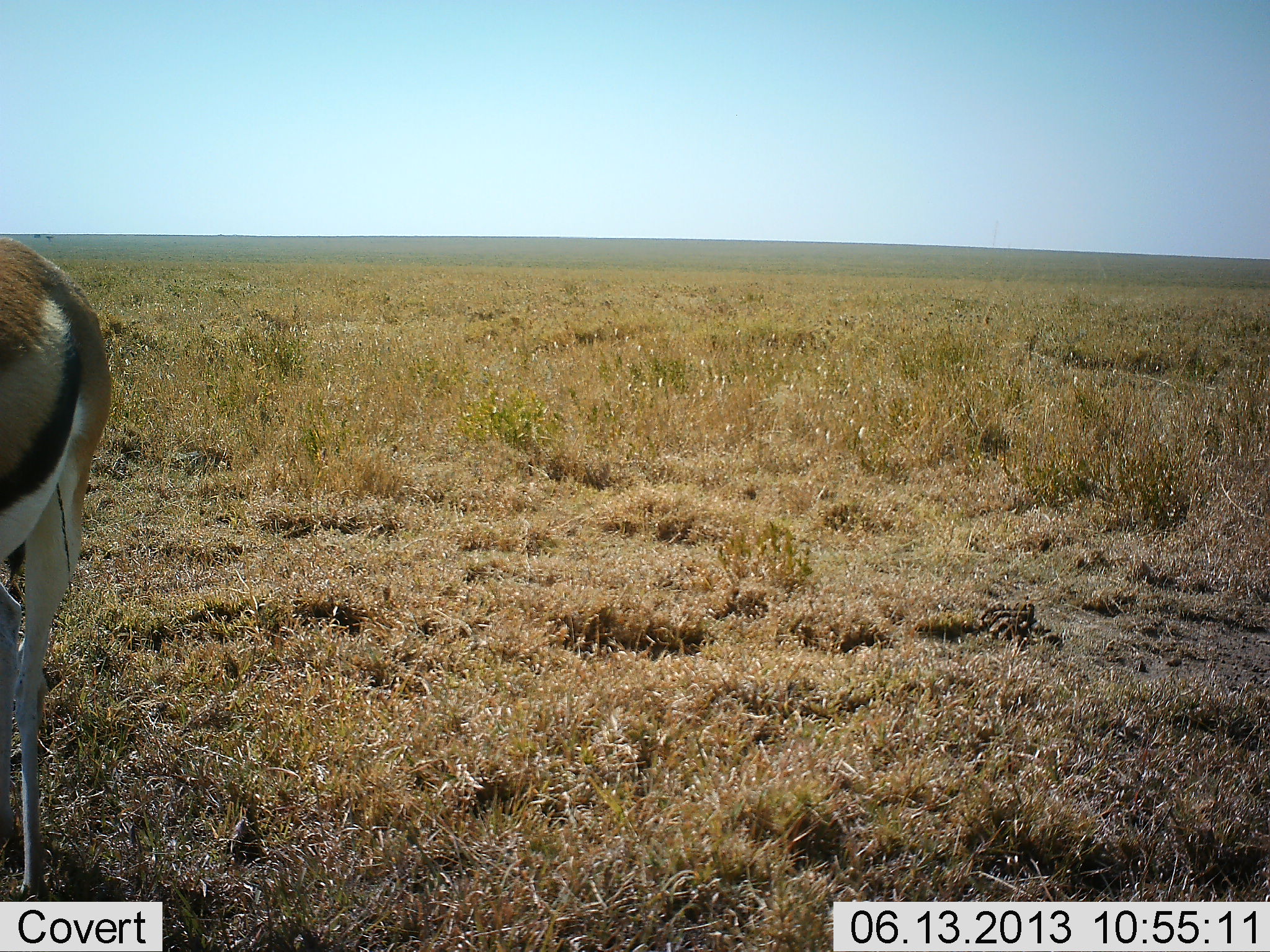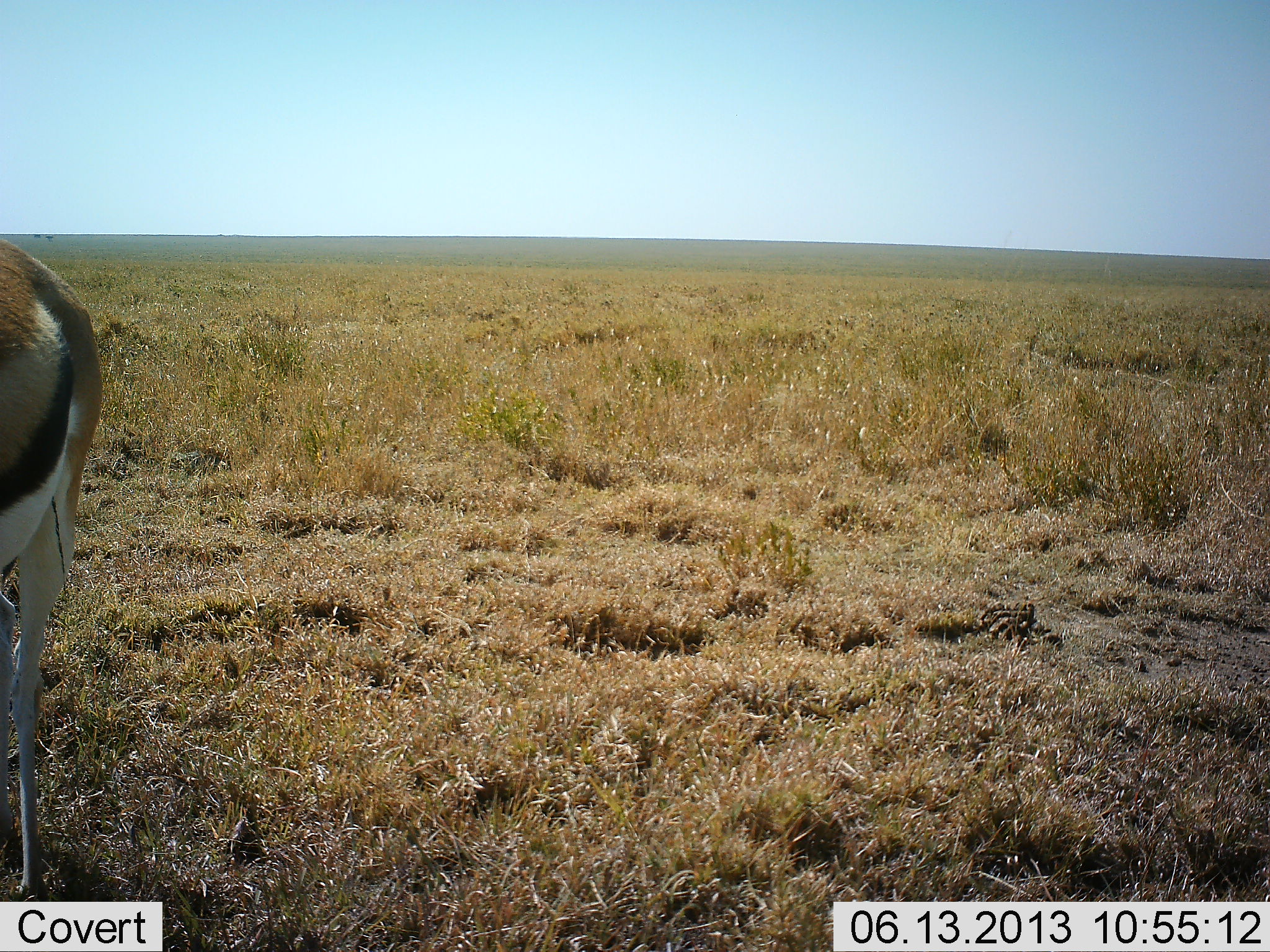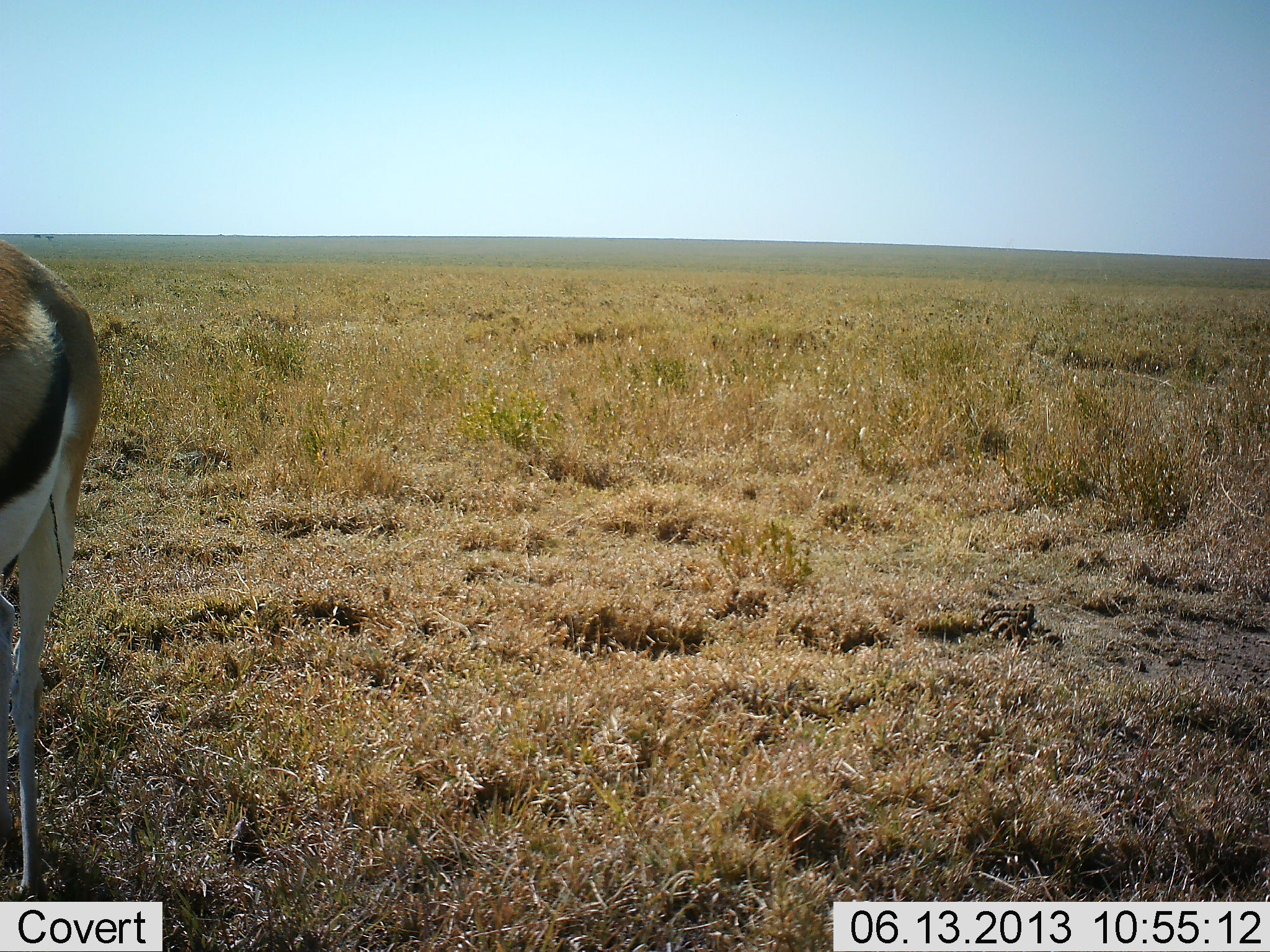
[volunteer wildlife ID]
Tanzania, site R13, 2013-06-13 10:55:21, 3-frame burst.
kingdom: Animalia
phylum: Chordata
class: Mammalia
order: Artiodactyla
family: Bovidae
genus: Eudorcas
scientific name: Eudorcas thomsonii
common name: thomson's gazelle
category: gazellethomsons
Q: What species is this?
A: Gazellethomsons (thomson's gazelle) (Eudorcas thomsonii).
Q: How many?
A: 1.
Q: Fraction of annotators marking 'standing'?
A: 100%.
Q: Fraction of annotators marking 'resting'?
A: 0%.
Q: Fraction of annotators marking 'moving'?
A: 0%.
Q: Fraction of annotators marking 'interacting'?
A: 0%.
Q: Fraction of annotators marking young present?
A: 0%.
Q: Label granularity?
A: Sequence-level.